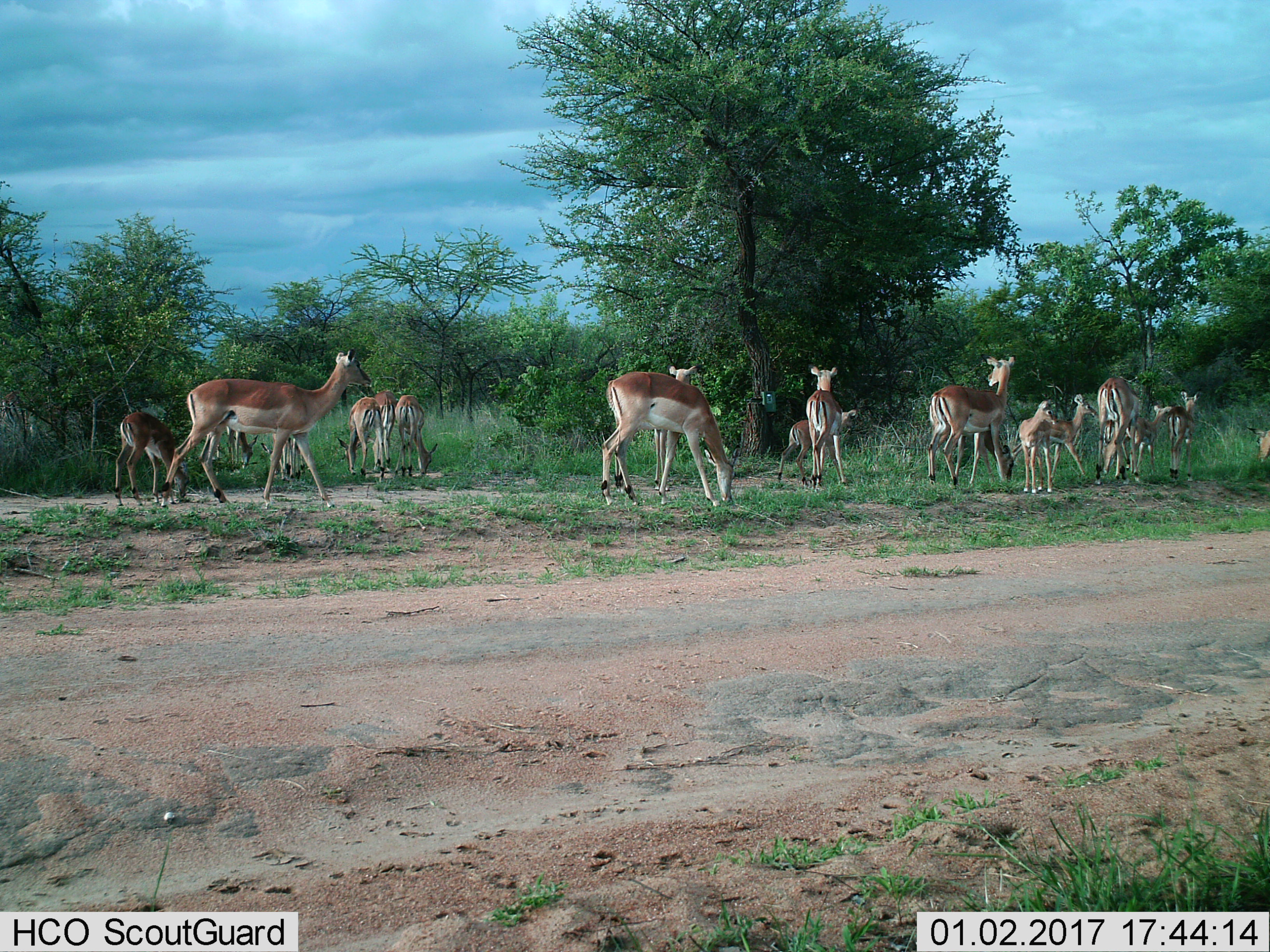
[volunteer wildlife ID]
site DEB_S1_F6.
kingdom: Animalia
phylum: Chordata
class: Mammalia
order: Artiodactyla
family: Bovidae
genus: Aepyceros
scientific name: Aepyceros melampus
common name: impala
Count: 11-50.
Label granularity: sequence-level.